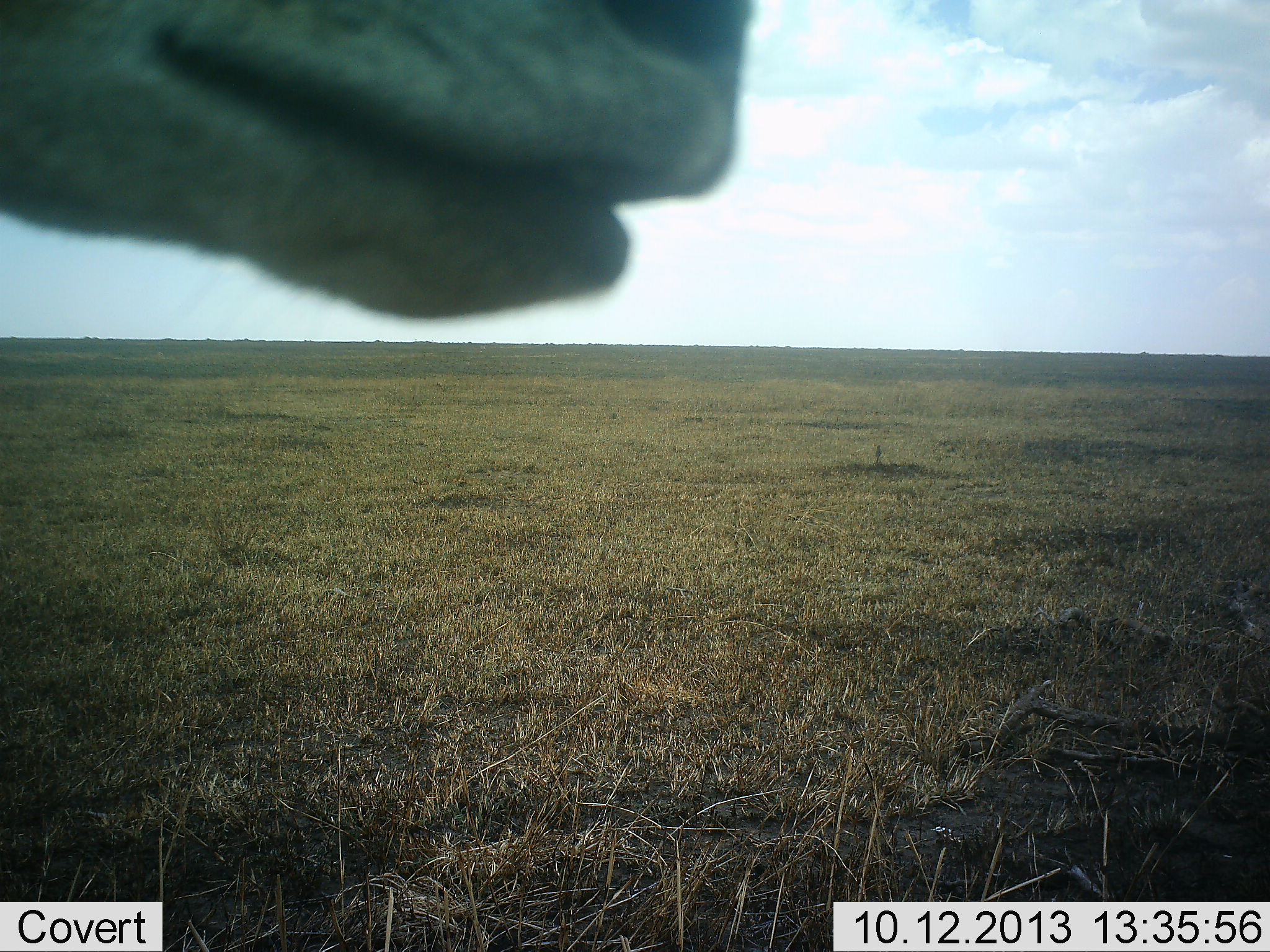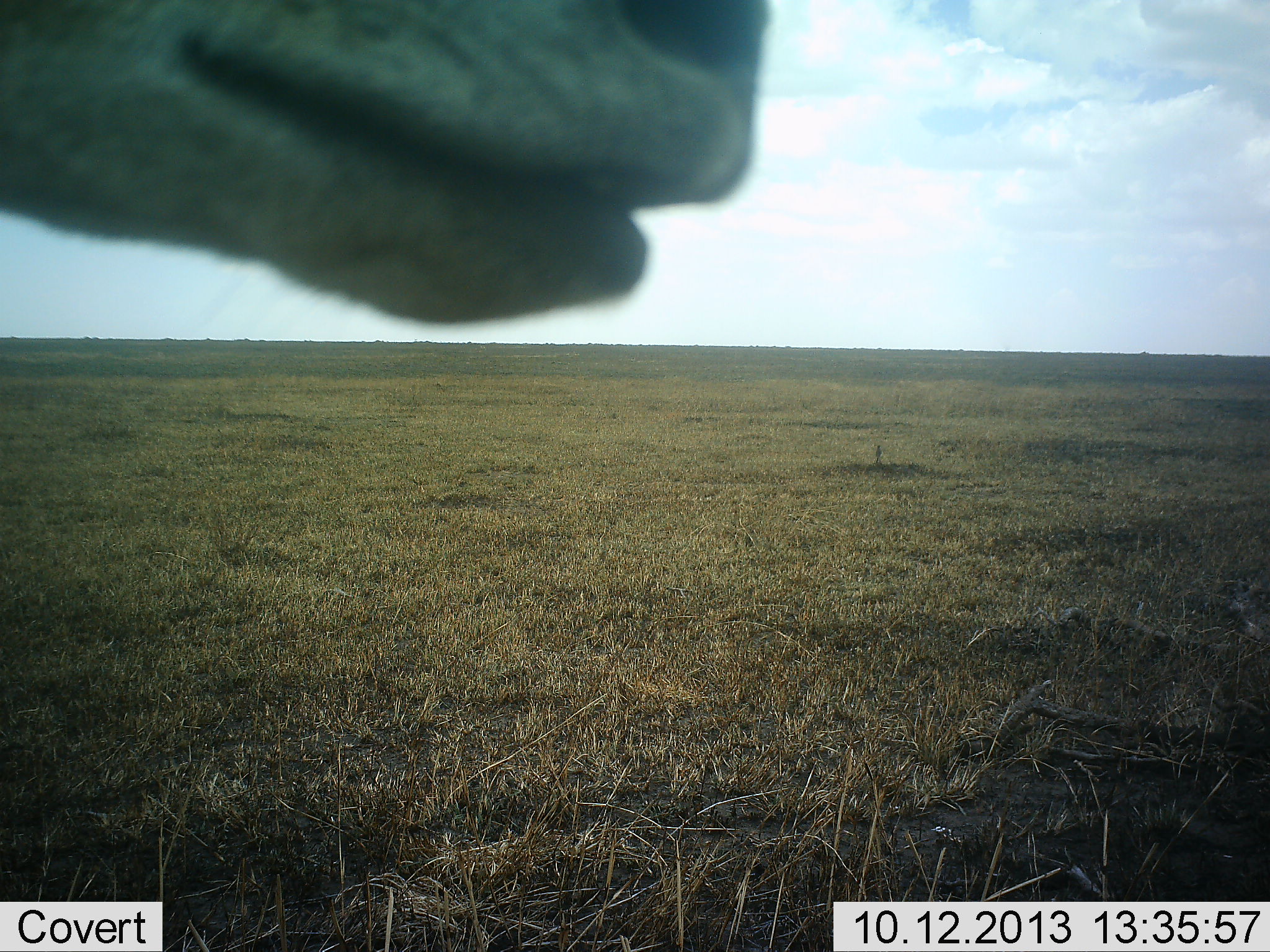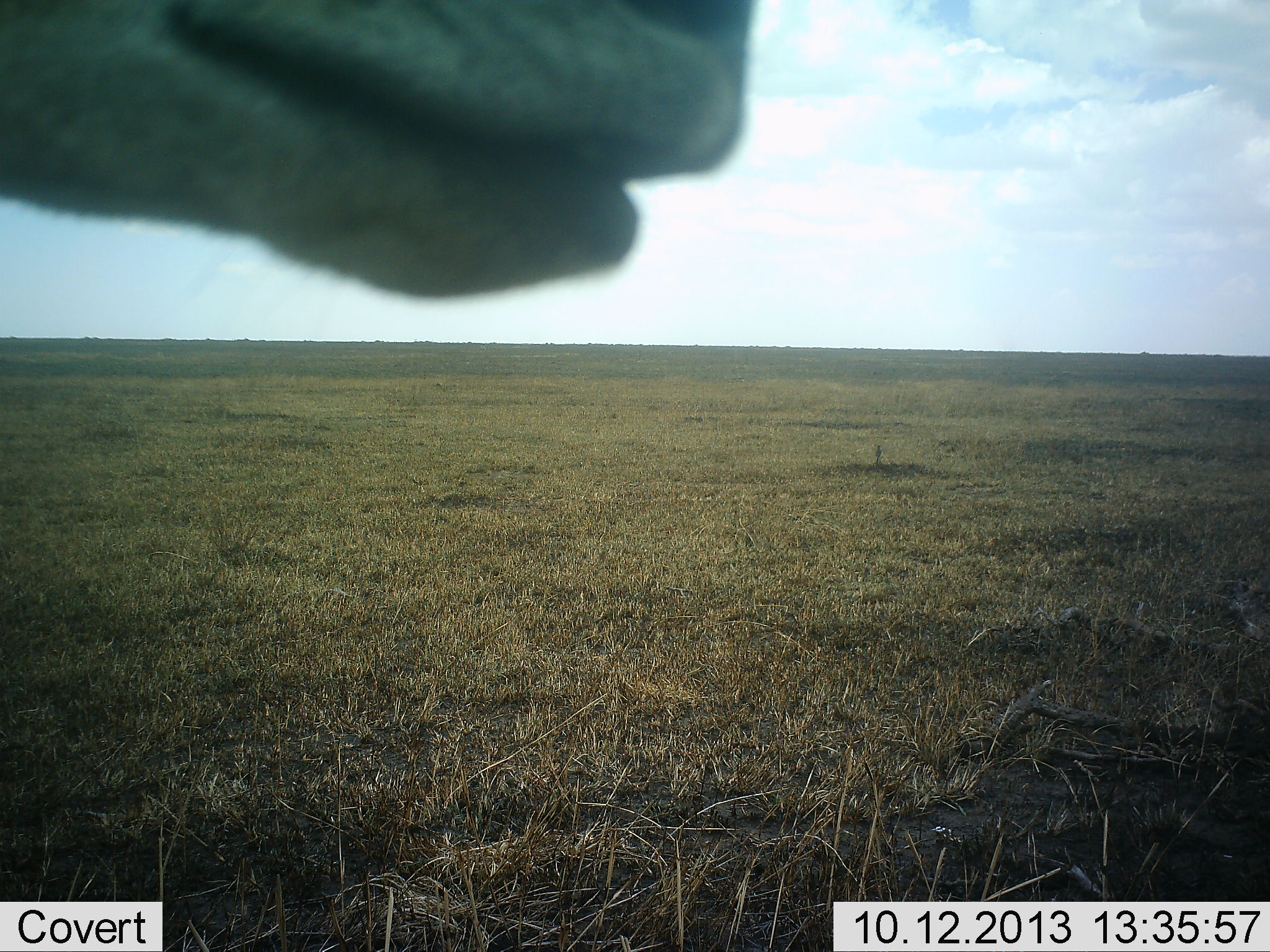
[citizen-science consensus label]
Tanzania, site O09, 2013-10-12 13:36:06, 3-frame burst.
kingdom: Animalia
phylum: Chordata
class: Mammalia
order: Artiodactyla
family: Bovidae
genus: Eudorcas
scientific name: Eudorcas thomsonii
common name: thomson's gazelle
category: gazellethomsons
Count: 1.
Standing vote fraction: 100%.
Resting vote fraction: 0%.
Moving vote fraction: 0%.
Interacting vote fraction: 0%.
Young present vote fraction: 0%.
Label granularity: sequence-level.